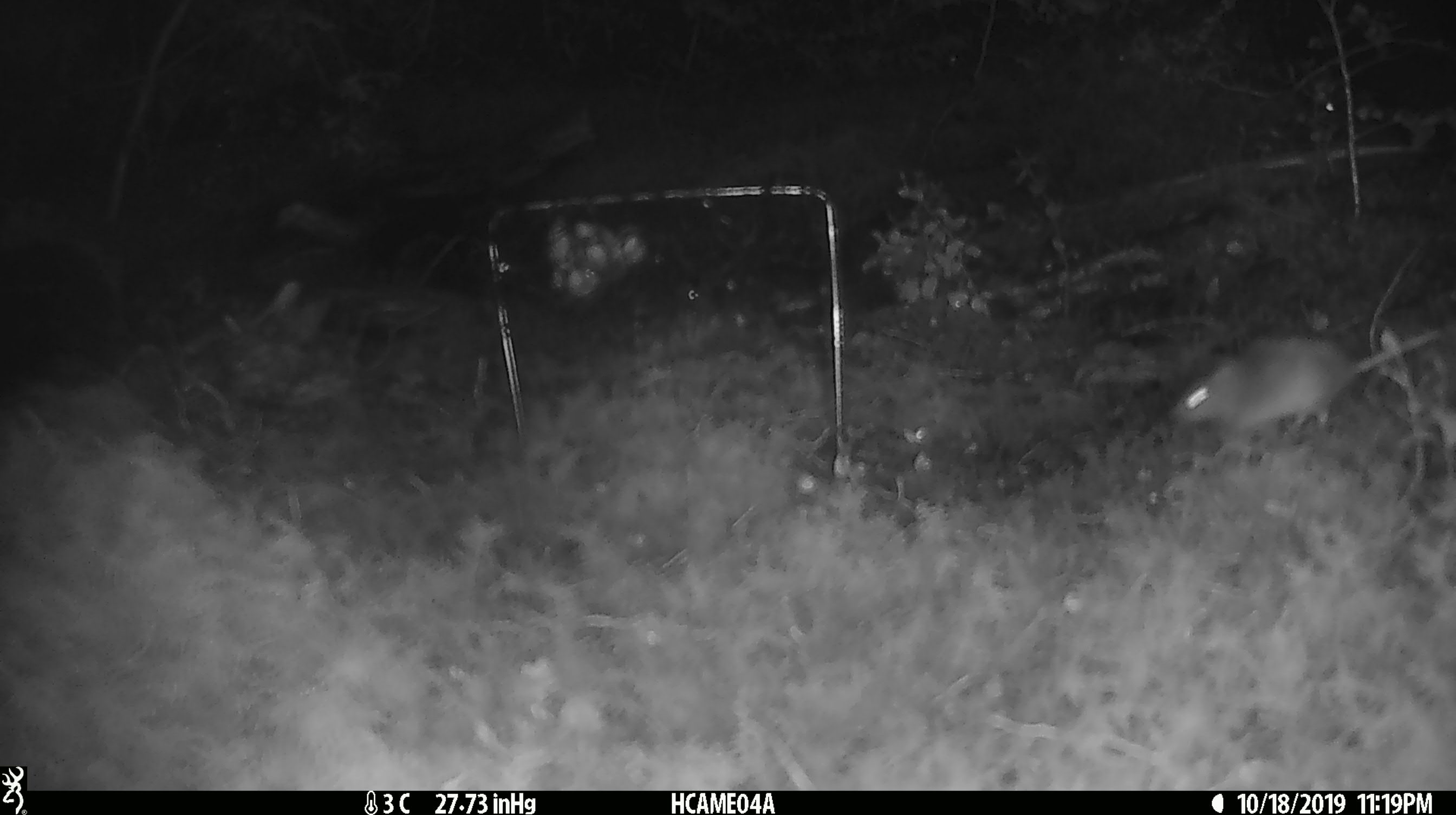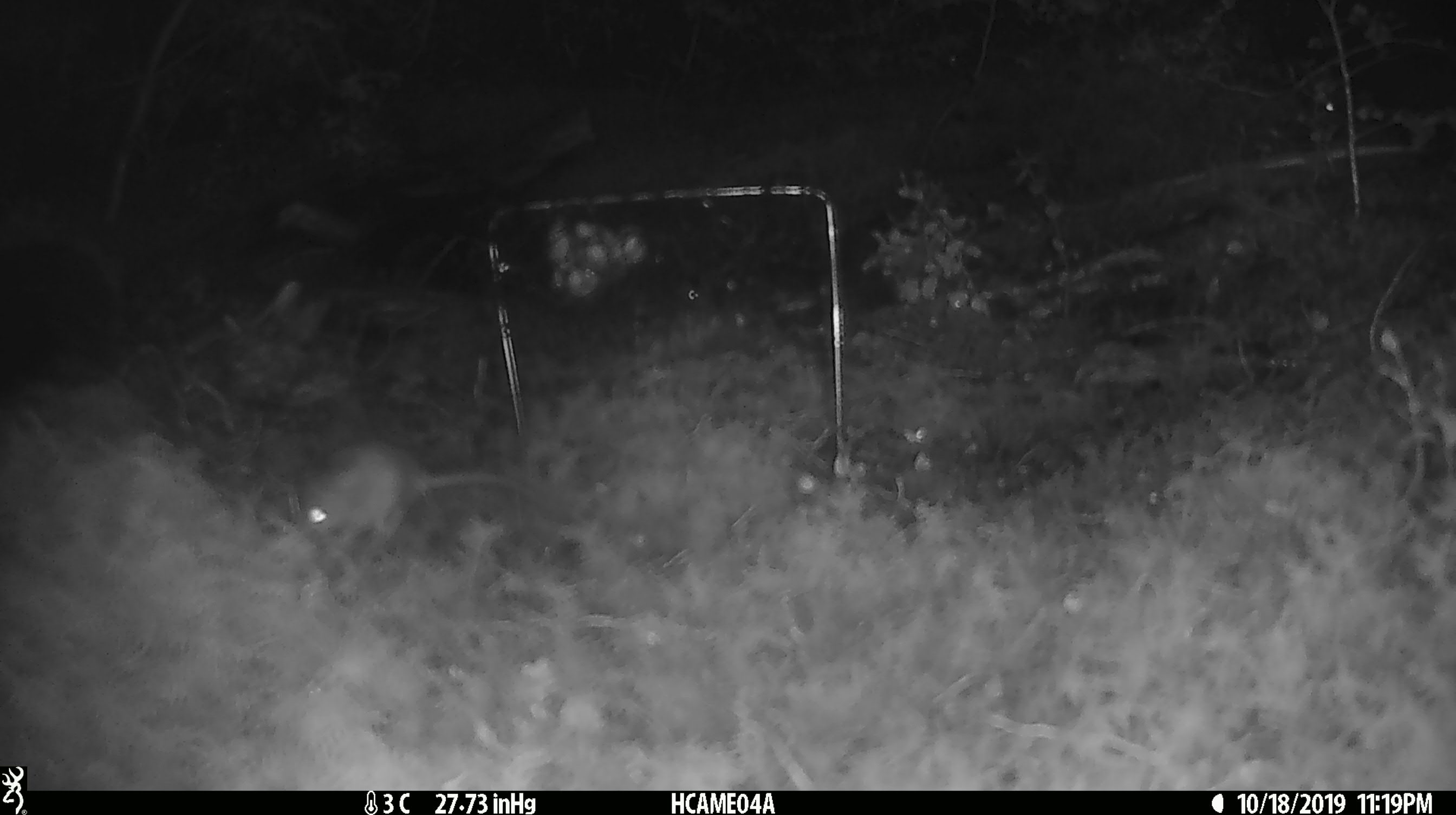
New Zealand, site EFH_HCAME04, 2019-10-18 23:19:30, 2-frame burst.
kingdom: Animalia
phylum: Chordata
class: Mammalia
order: Rodentia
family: Muridae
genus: Mus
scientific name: Mus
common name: mouse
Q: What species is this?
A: Mouse (Mus).